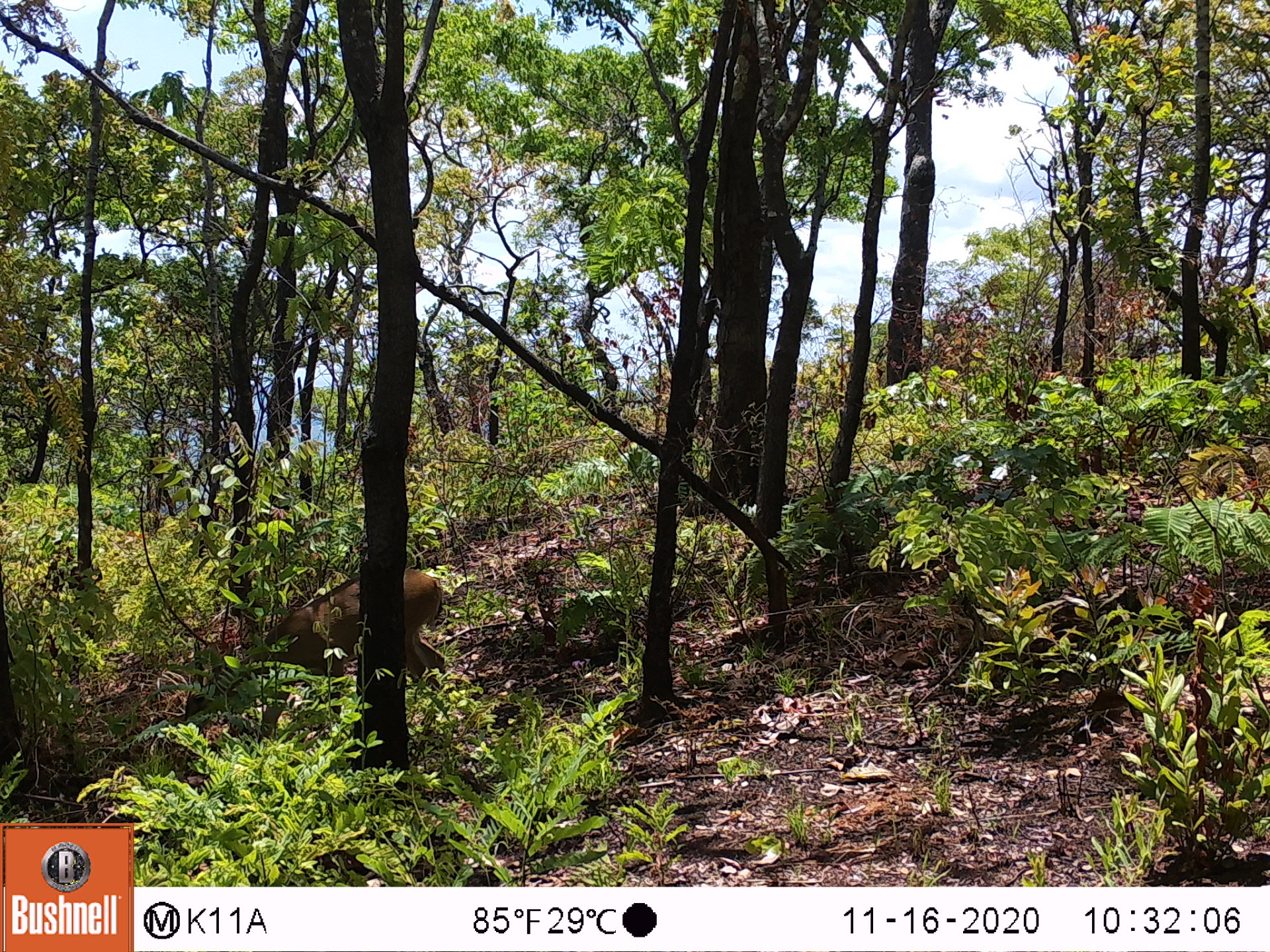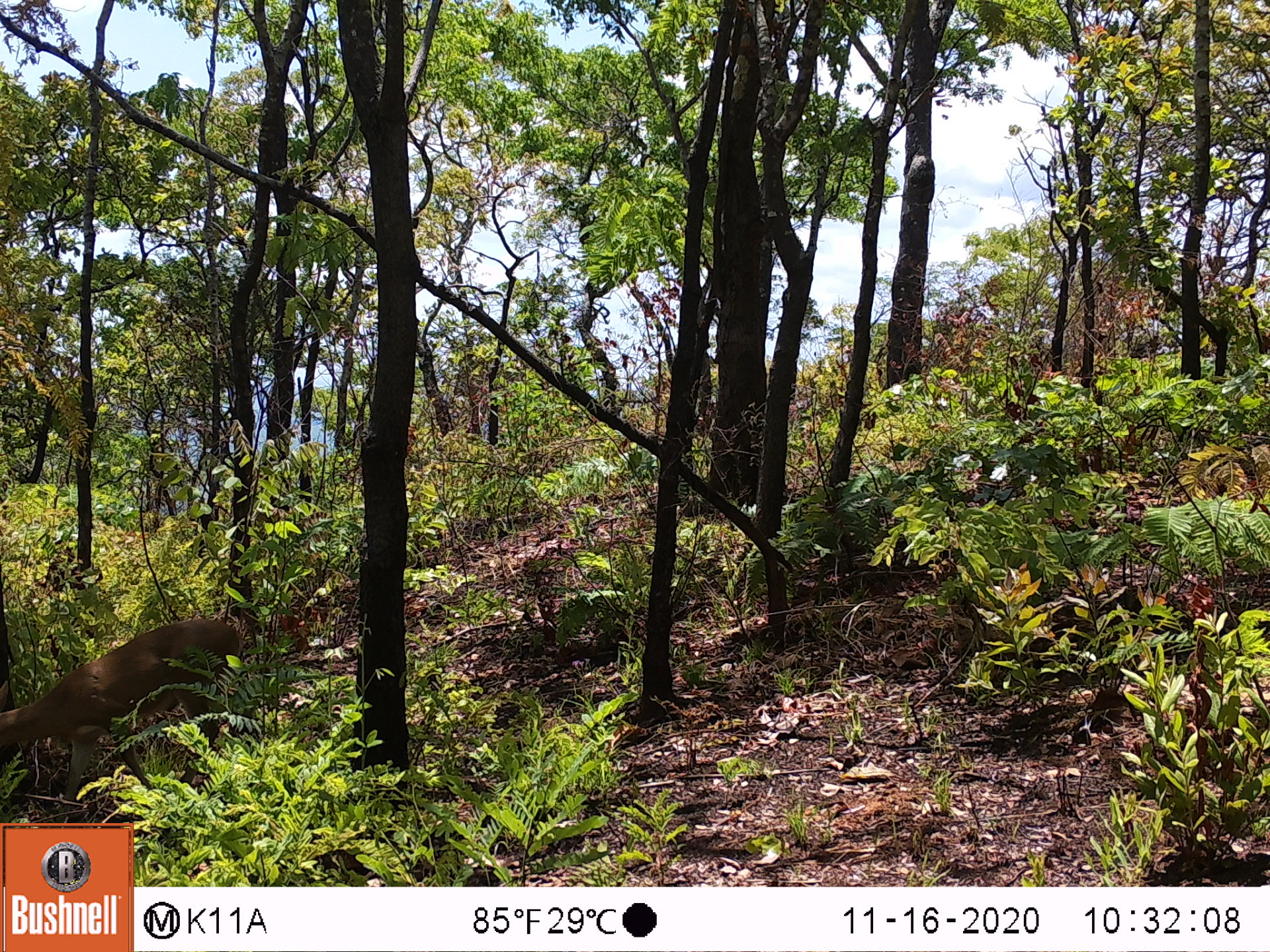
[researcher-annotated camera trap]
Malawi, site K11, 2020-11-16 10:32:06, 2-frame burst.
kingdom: Animalia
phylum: Chordata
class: Mammalia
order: Artiodactyla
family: Bovidae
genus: Sylvicapra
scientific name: Sylvicapra grimmia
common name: common duiker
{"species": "common duiker (Sylvicapra grimmia)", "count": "1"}